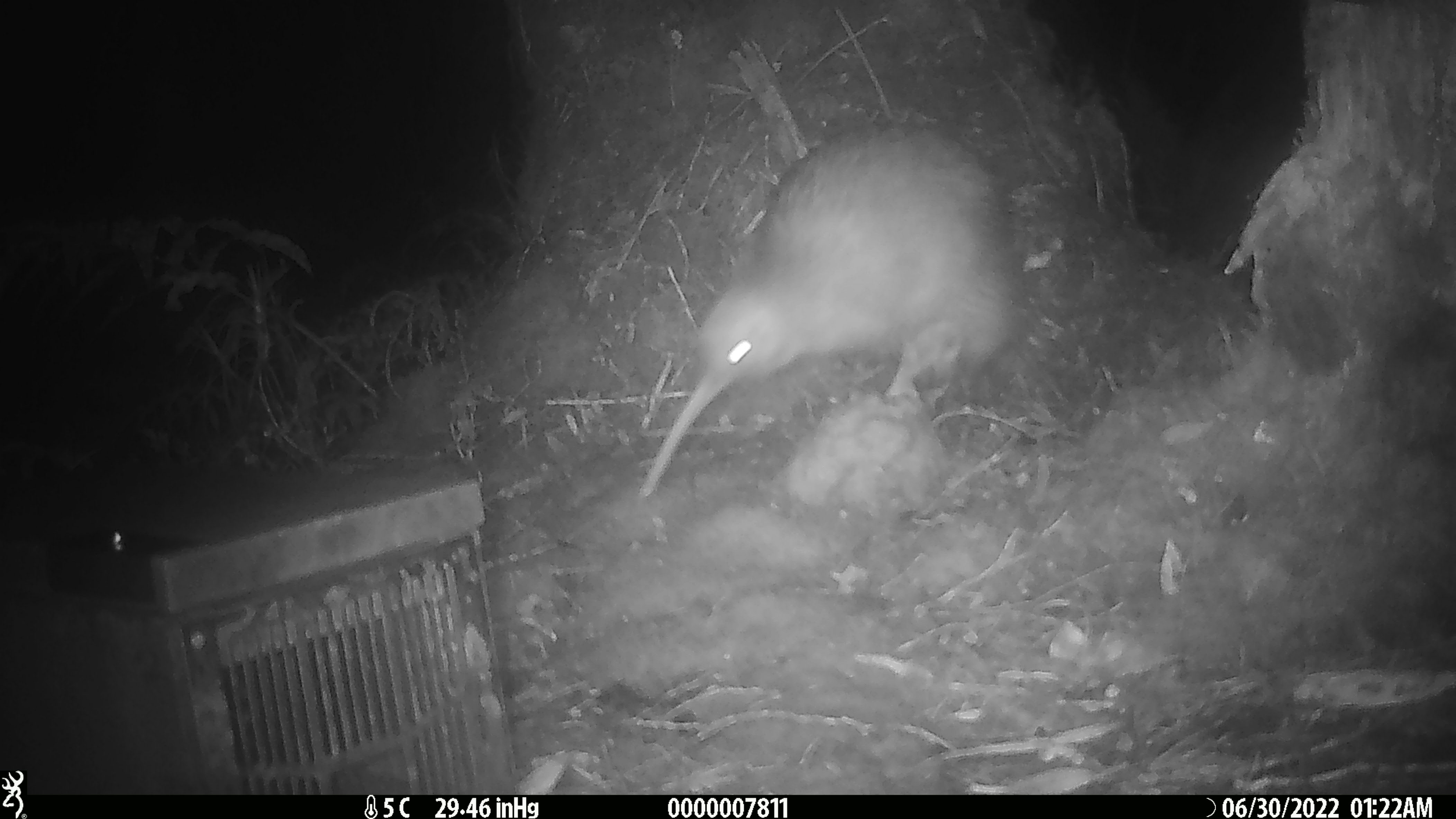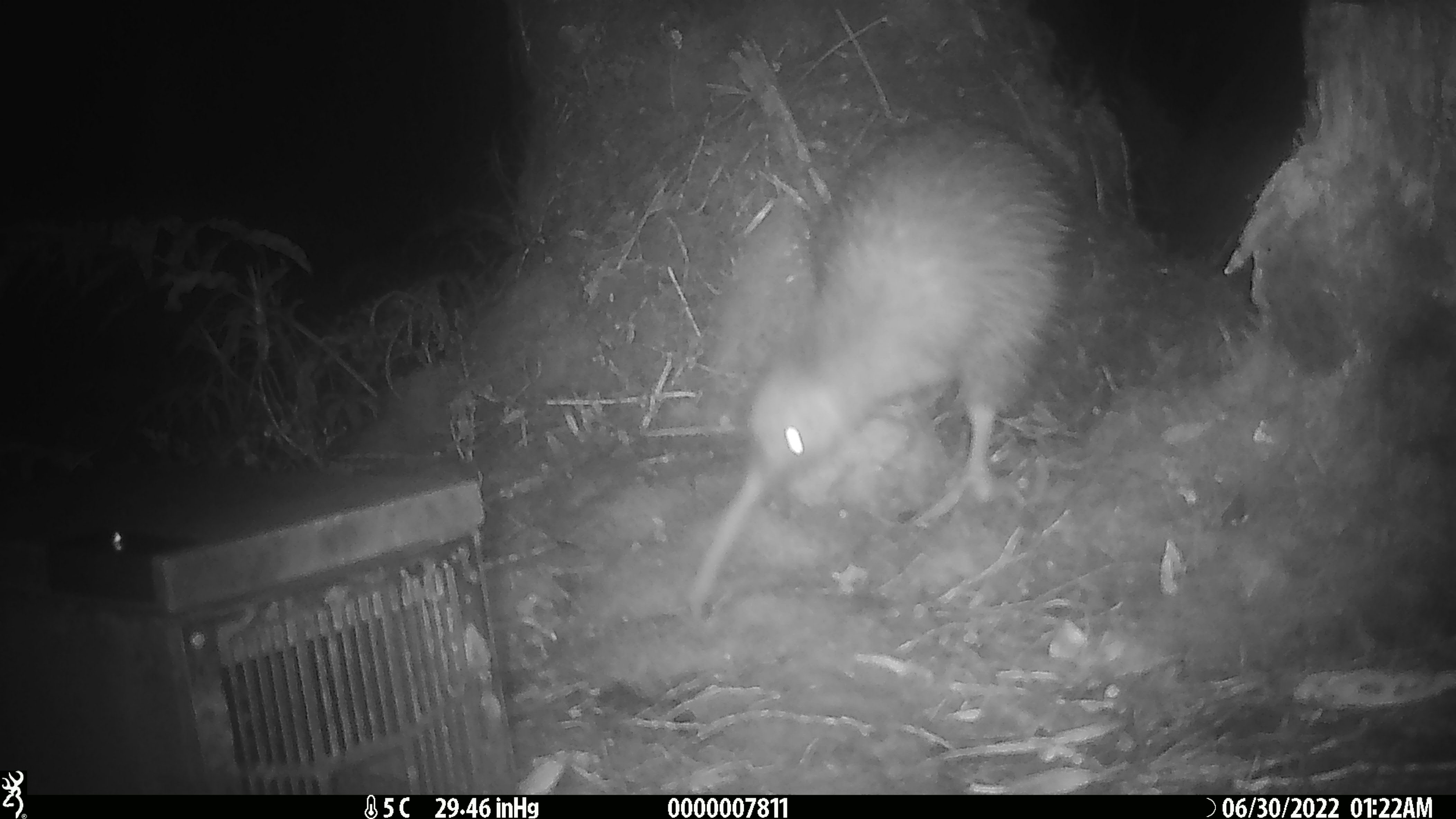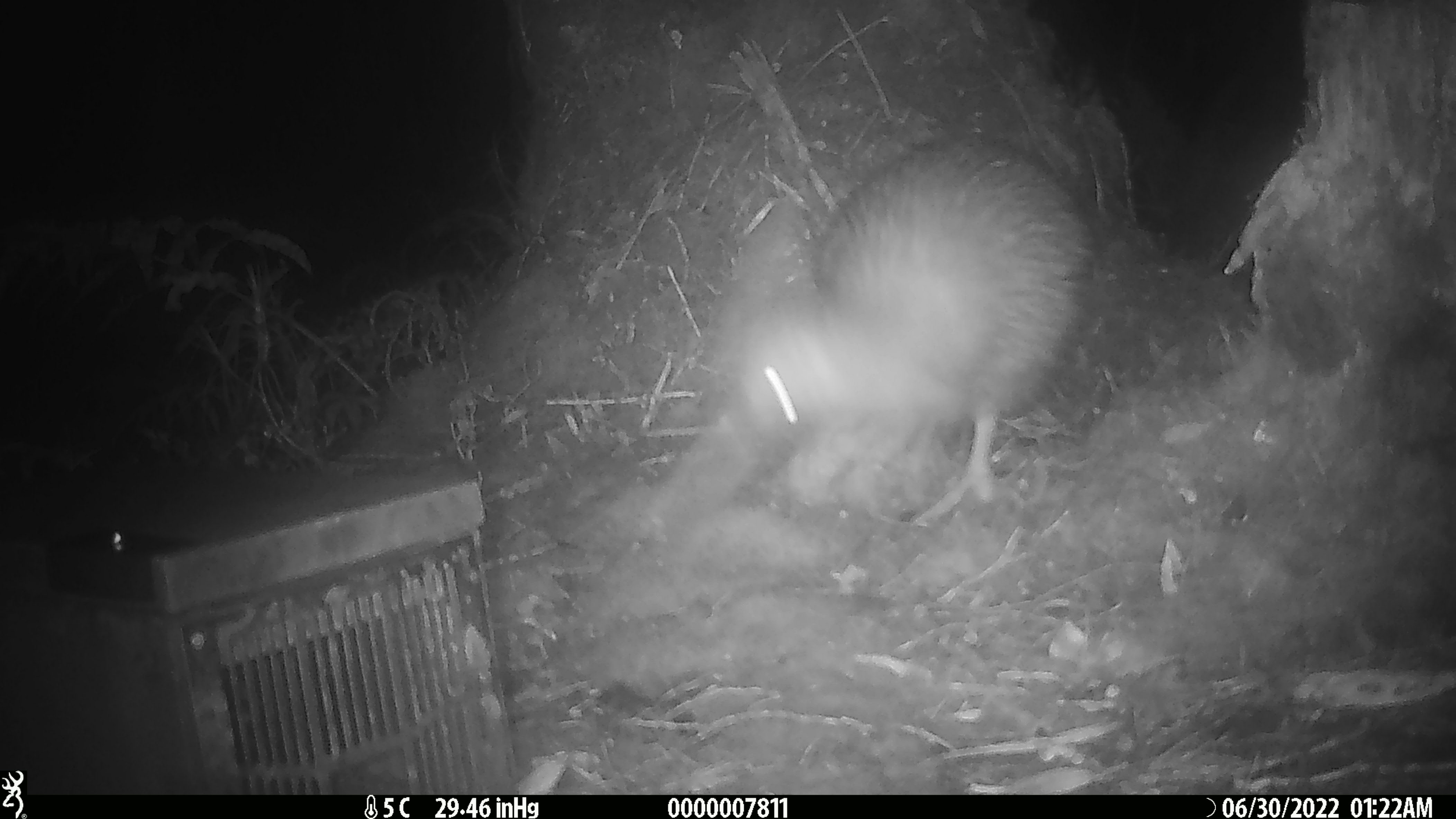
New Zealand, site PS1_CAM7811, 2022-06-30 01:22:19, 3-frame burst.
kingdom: Animalia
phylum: Chordata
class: Aves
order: Apterygiformes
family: Apterygidae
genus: Apteryx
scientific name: Apteryx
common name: kiwi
Kiwi (Apteryx).